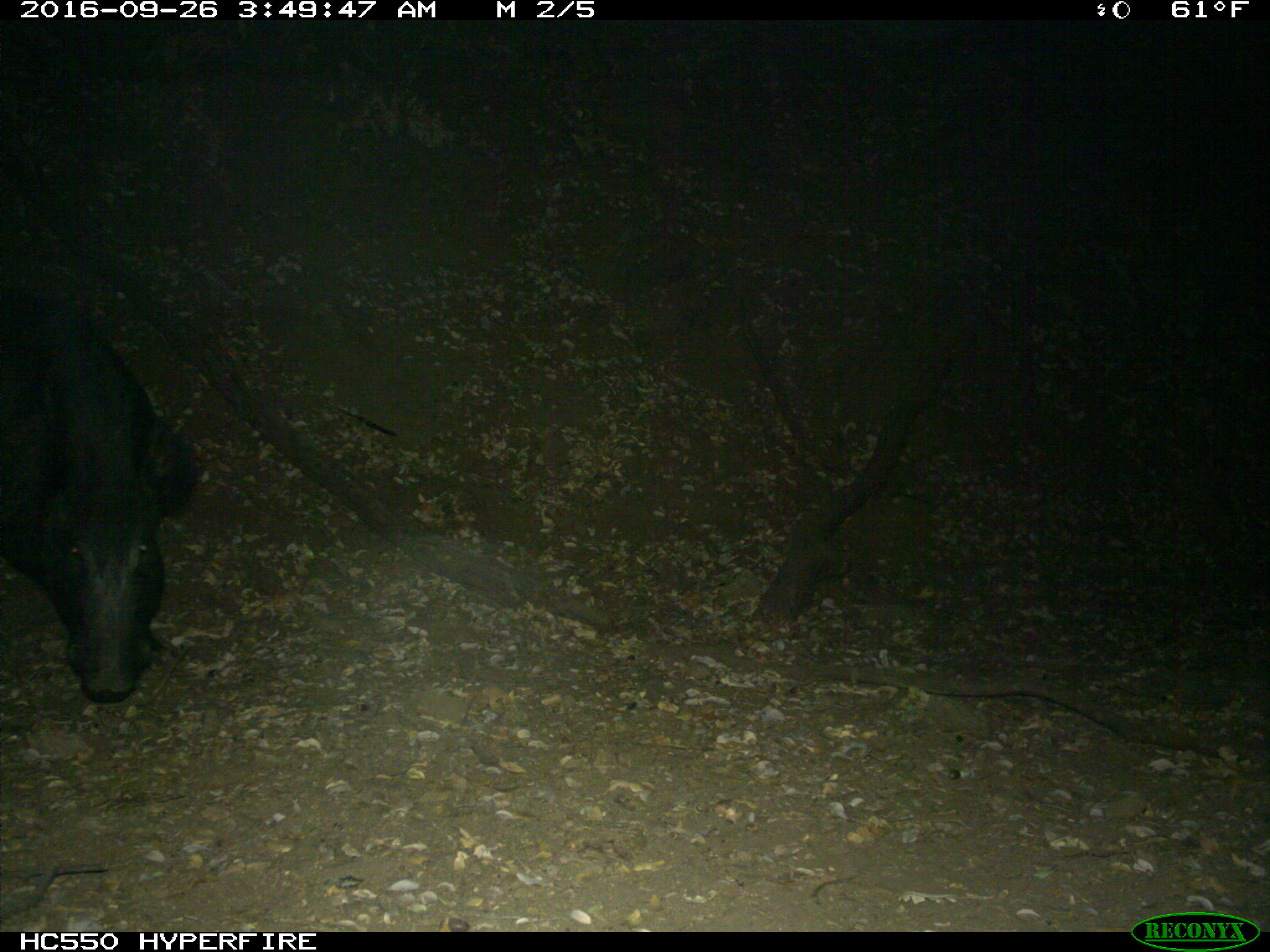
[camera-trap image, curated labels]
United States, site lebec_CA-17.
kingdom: Animalia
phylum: Chordata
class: Mammalia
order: Artiodactyla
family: Suidae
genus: Sus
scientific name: Sus scrofa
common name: wild boar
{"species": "Sus scrofa (wild boar)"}